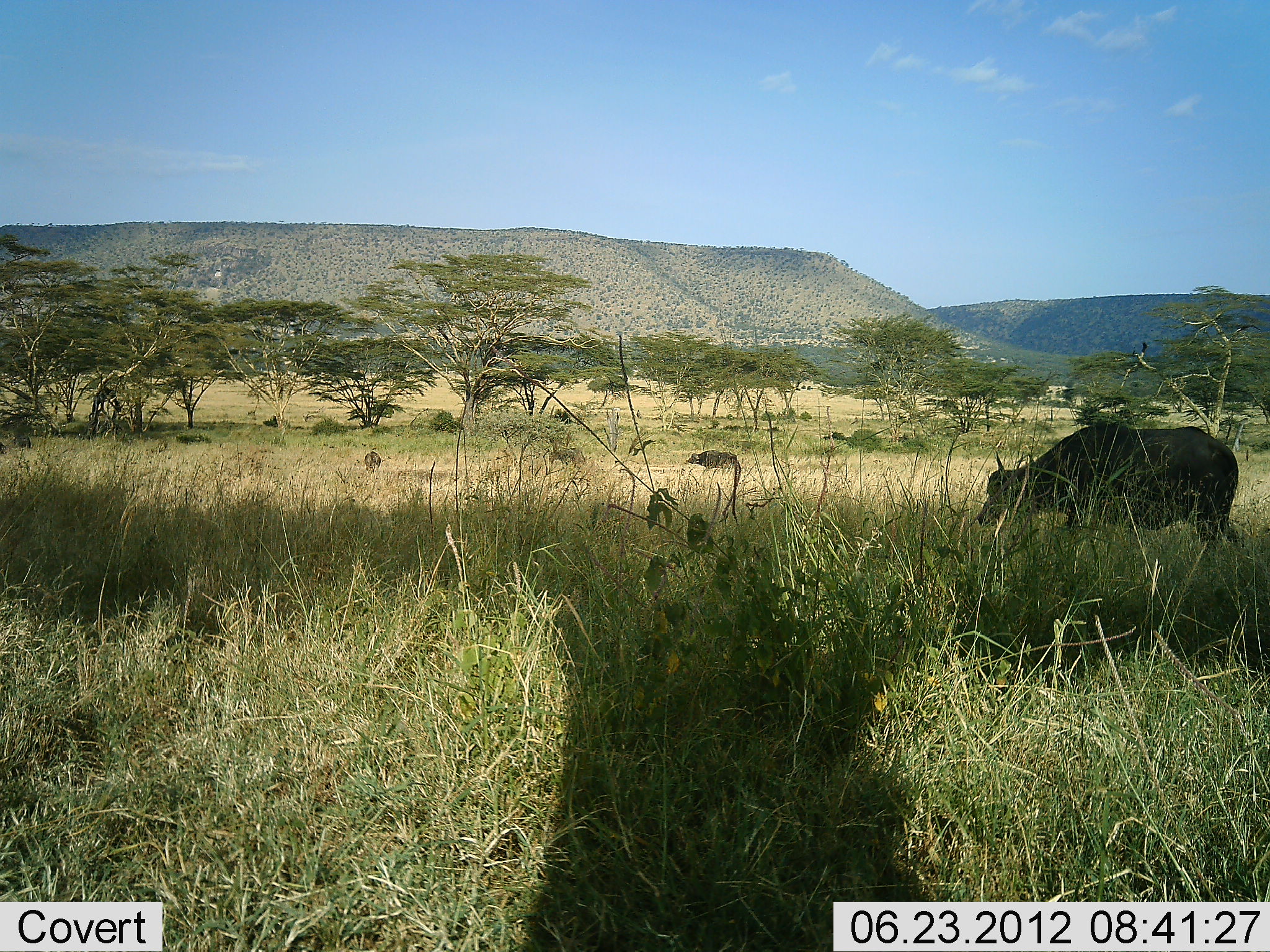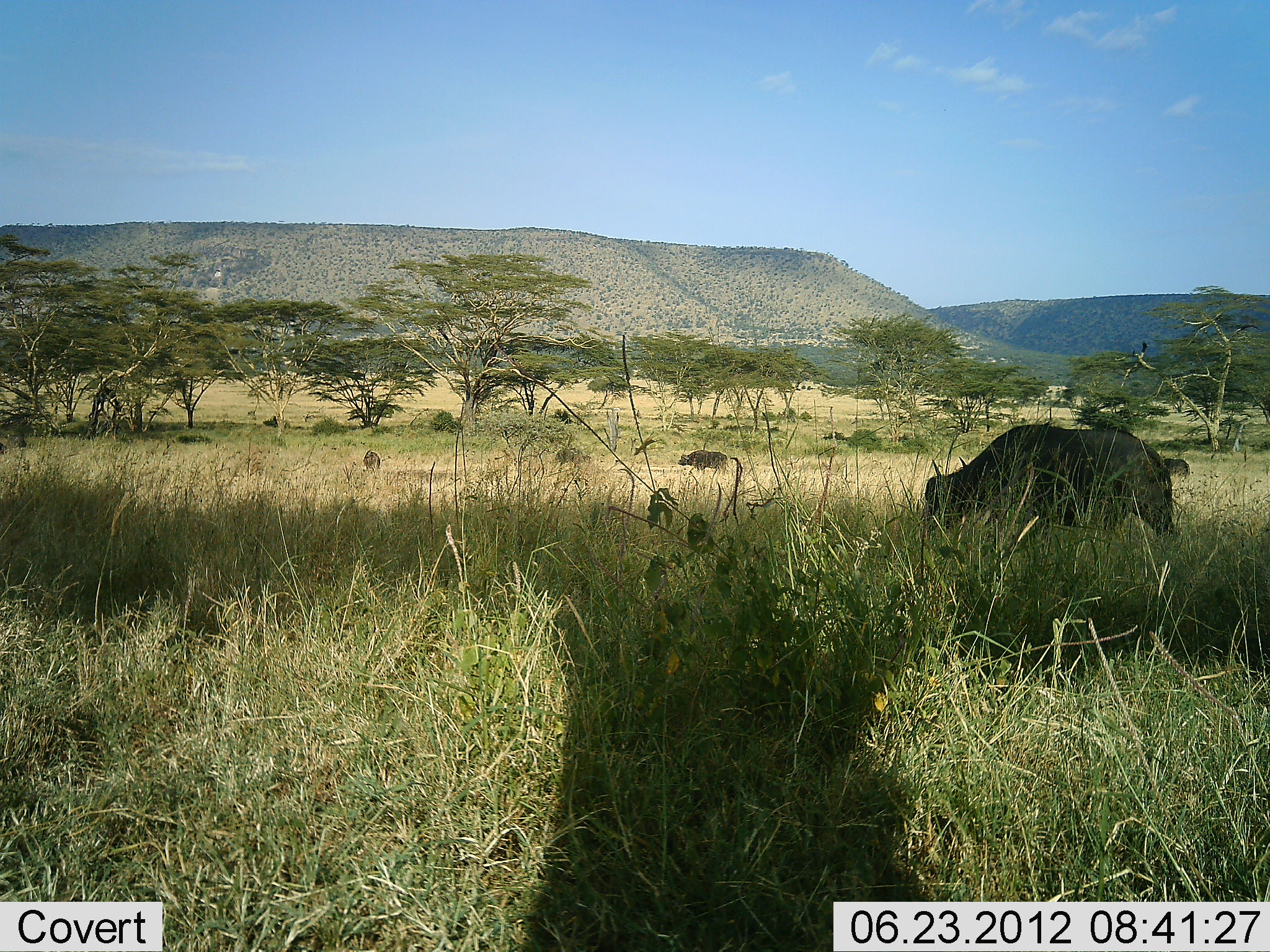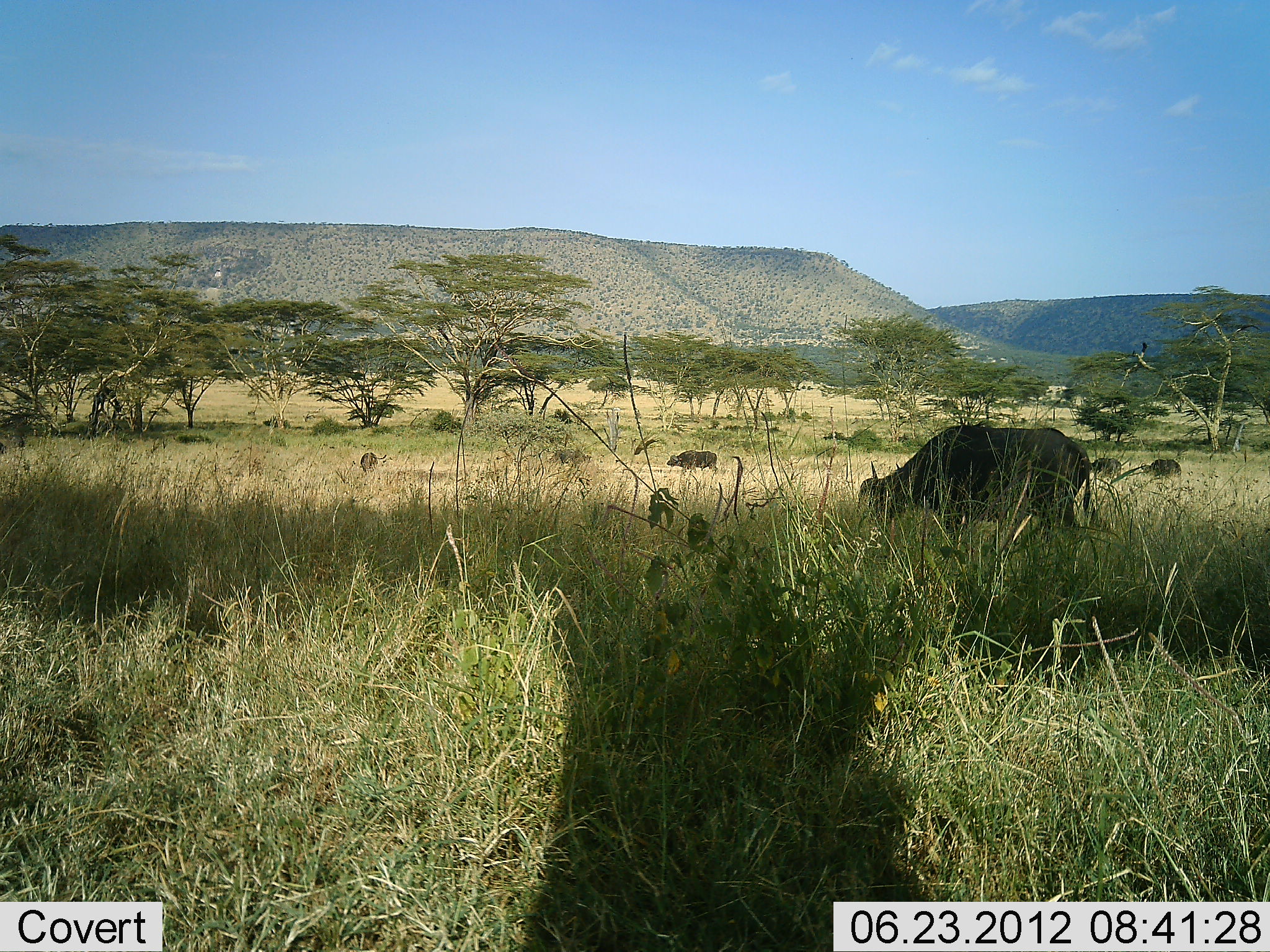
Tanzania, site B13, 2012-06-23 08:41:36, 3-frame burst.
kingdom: Animalia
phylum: Chordata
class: Mammalia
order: Artiodactyla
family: Bovidae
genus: Syncerus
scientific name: Syncerus caffer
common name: cape buffalo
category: buffalo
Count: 5.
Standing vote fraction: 9%.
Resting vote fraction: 0%.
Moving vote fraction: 64%.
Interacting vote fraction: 0%.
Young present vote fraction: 0%.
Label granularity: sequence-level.